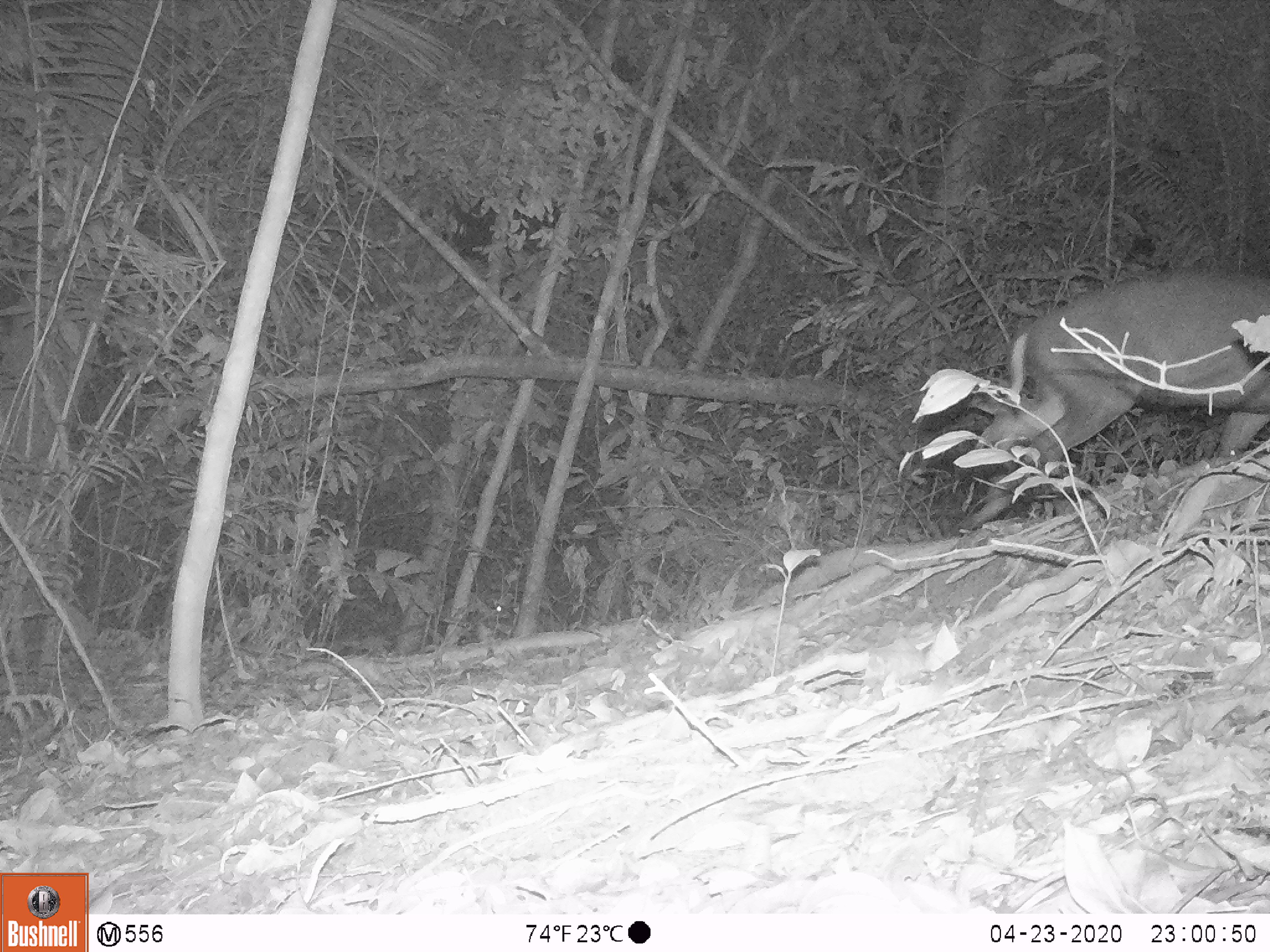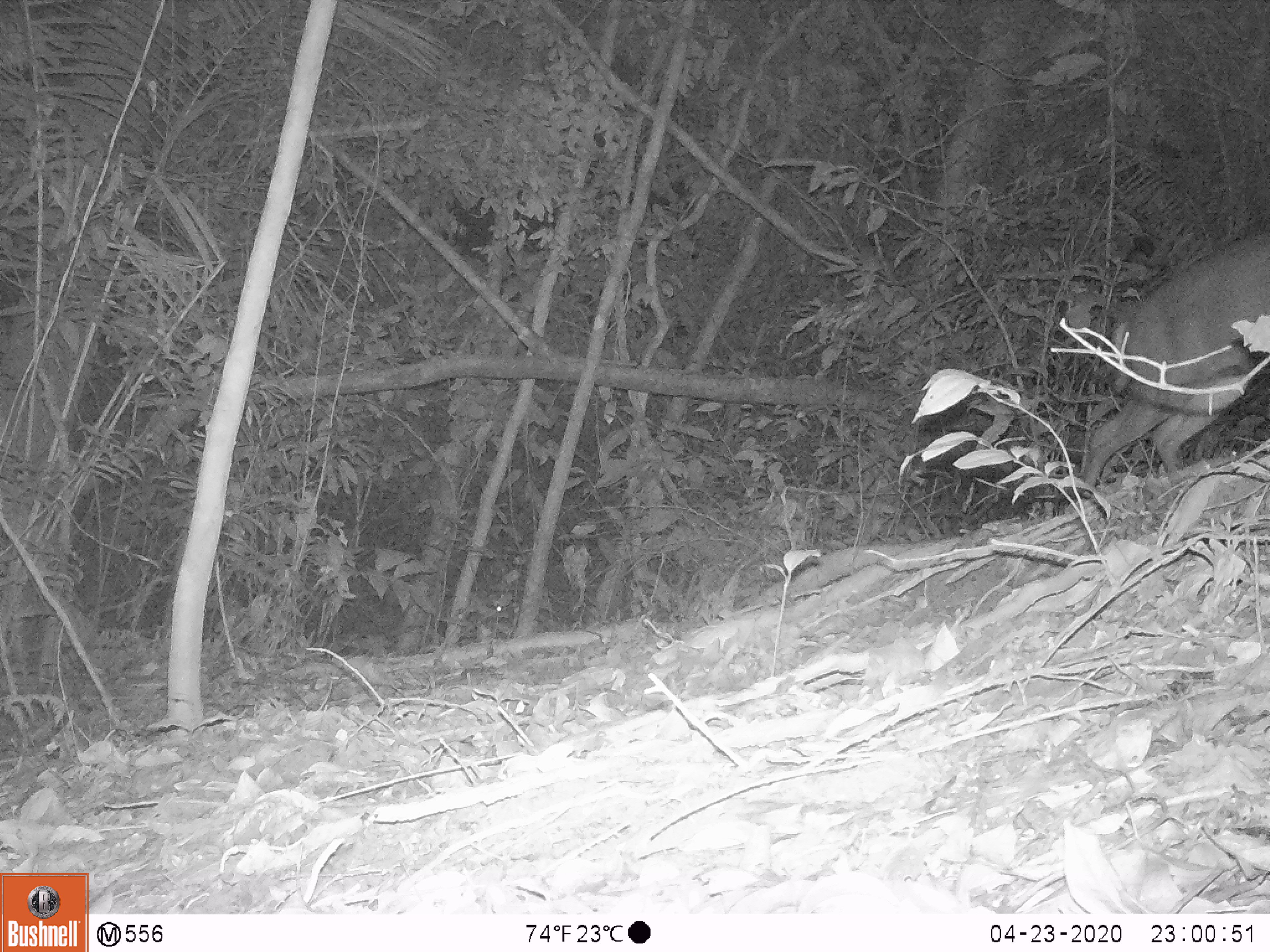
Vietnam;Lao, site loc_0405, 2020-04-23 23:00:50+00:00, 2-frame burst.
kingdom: Animalia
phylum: Chordata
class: Mammalia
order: Artiodactyla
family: Cervidae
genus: Muntiacus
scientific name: Muntiacus rooseveltorum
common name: roosevelt's muntjac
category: roosevelts muntjac group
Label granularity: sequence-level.